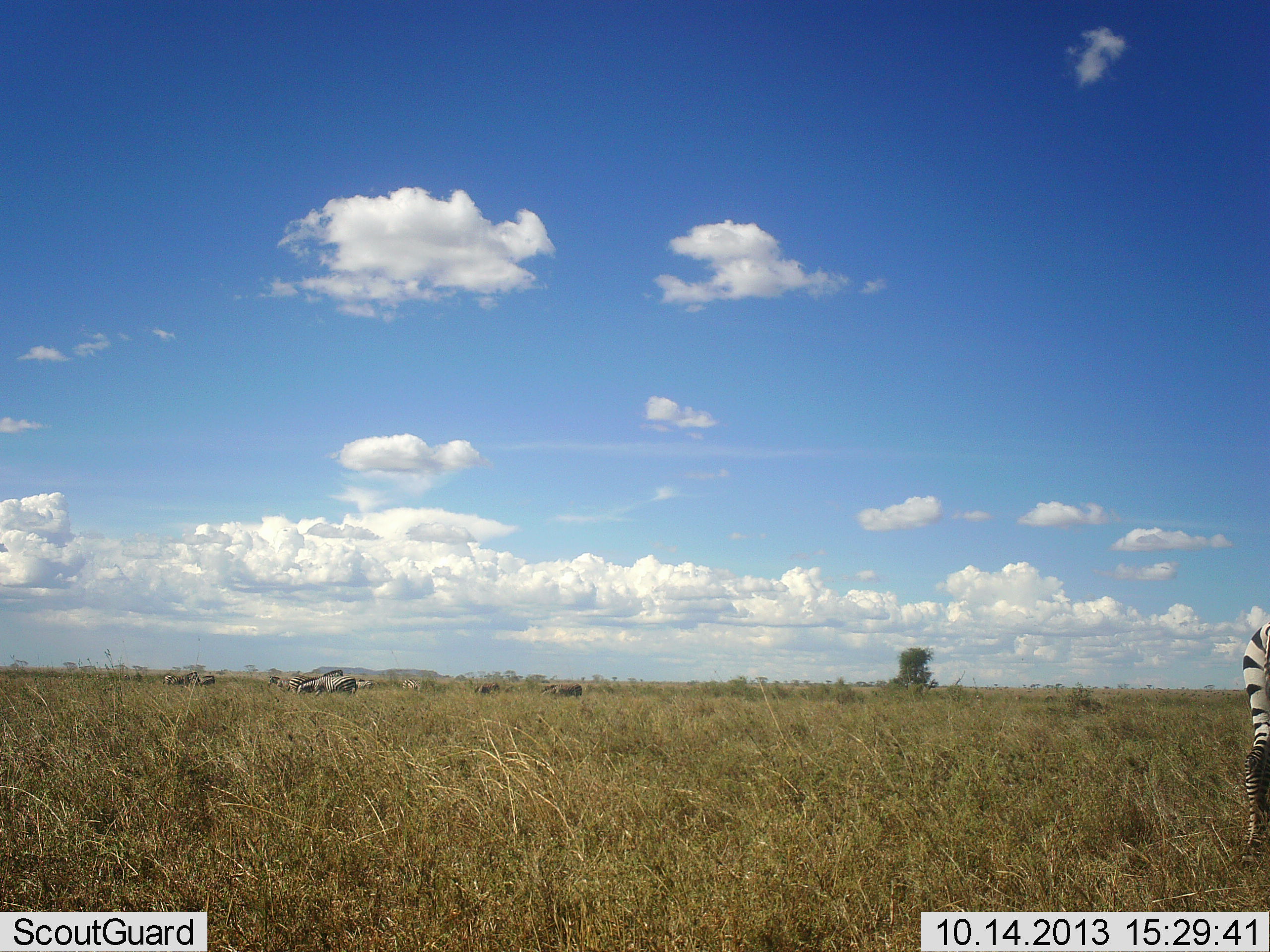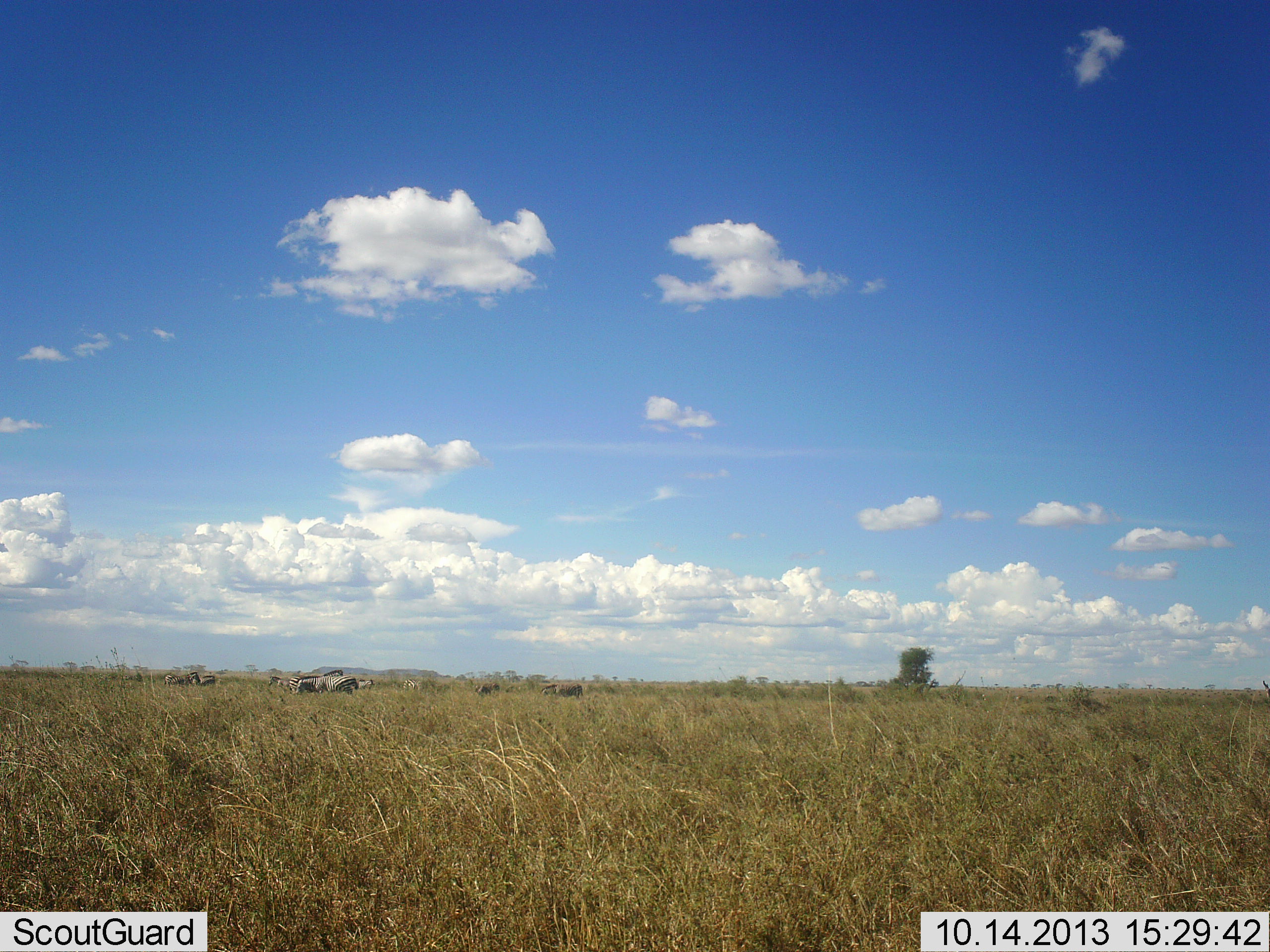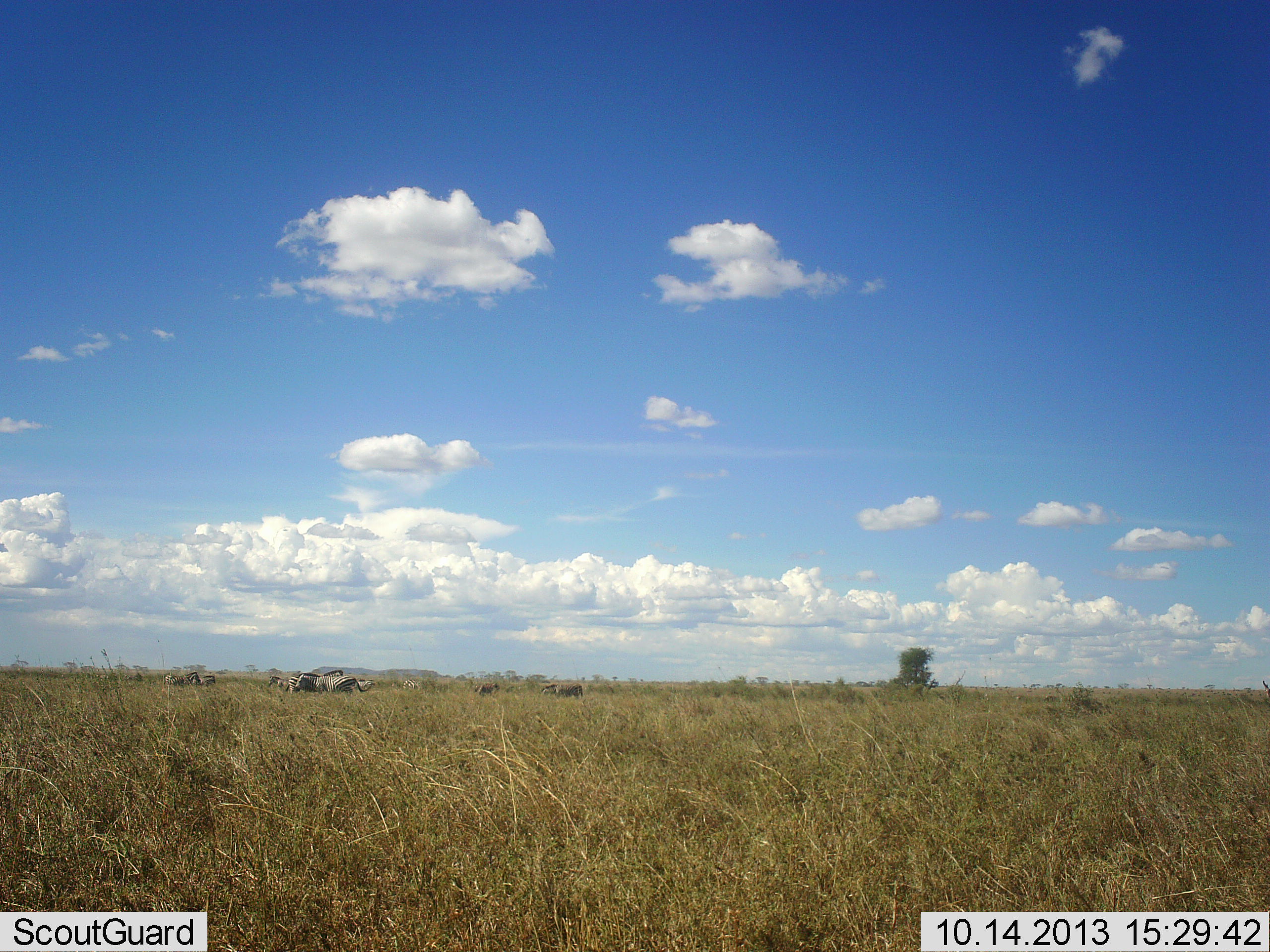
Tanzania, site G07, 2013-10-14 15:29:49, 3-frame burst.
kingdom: Animalia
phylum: Chordata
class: Mammalia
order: Perissodactyla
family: Equidae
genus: Equus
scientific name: Equus quagga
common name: plains zebra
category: zebra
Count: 3.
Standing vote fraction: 58%.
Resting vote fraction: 5%.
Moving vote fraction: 74%.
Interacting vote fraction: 5%.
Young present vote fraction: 0%.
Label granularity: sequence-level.